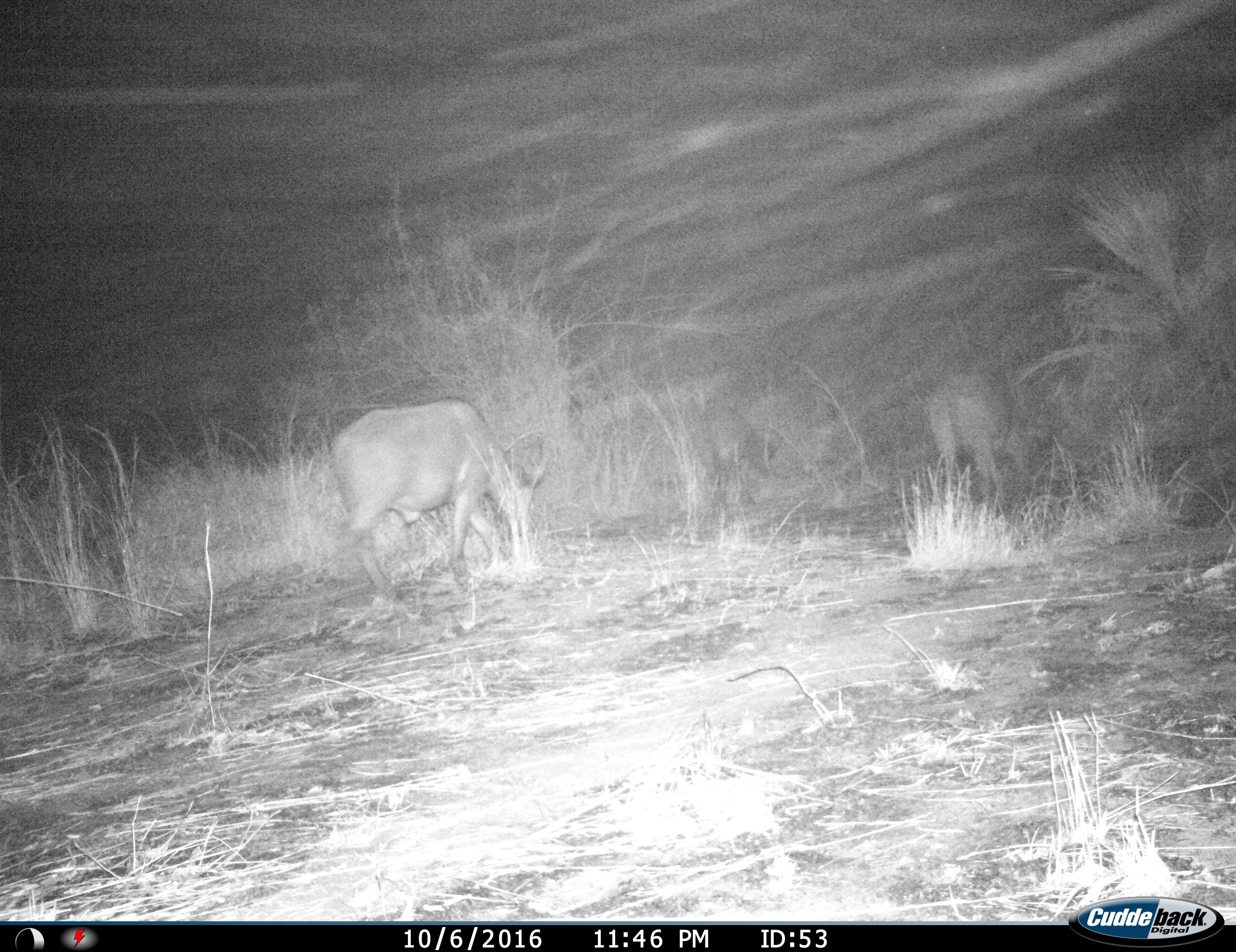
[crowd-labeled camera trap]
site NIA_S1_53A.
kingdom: Animalia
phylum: Chordata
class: Mammalia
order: Artiodactyla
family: Bovidae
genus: Syncerus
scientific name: Syncerus caffer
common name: african buffalo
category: buffalo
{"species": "buffalo (african buffalo) (Syncerus caffer)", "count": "3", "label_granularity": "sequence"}